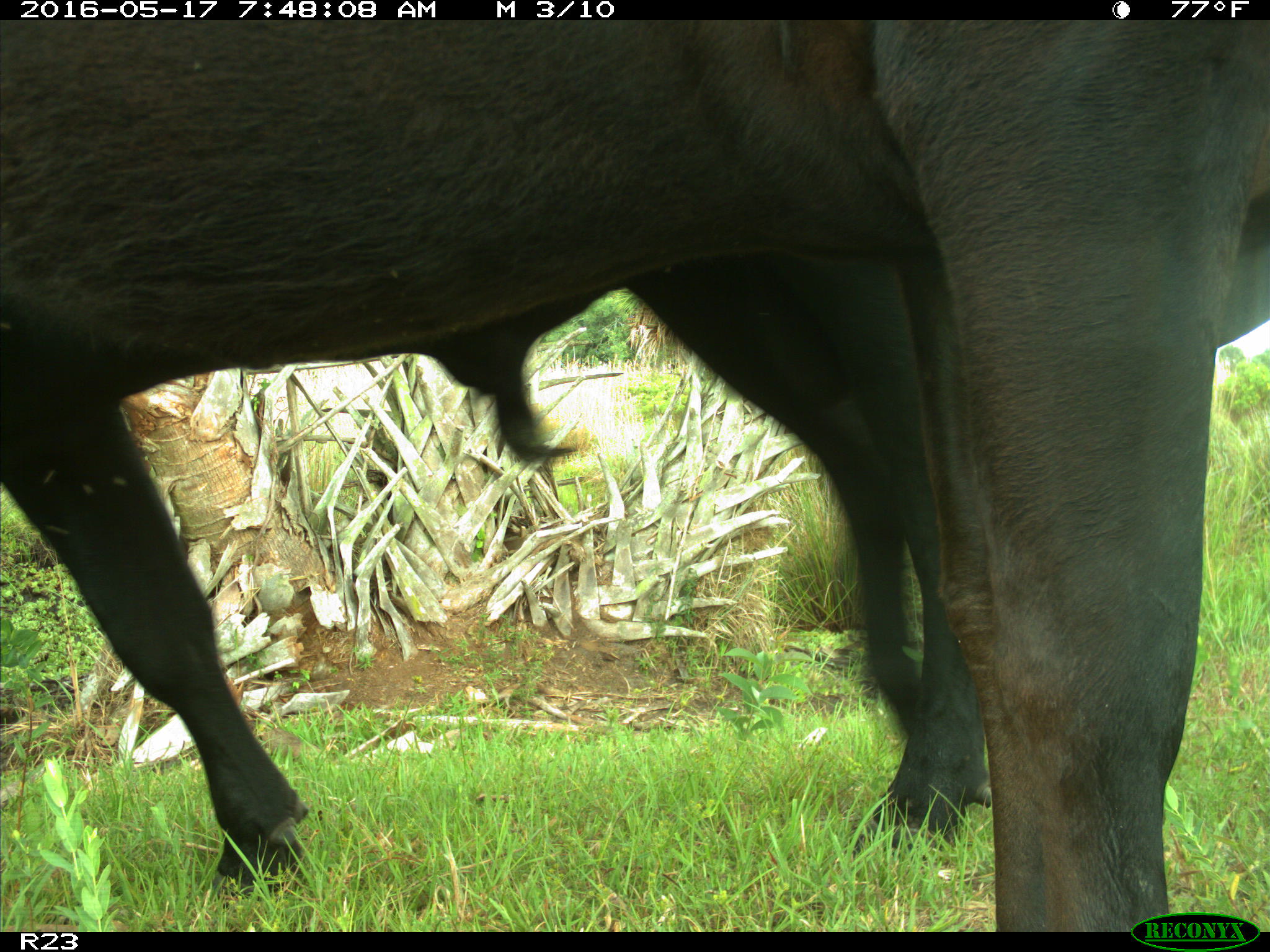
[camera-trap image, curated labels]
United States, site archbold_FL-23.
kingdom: Animalia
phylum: Chordata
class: Mammalia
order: Artiodactyla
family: Bovidae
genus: Bos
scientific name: Bos taurus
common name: domestic cow